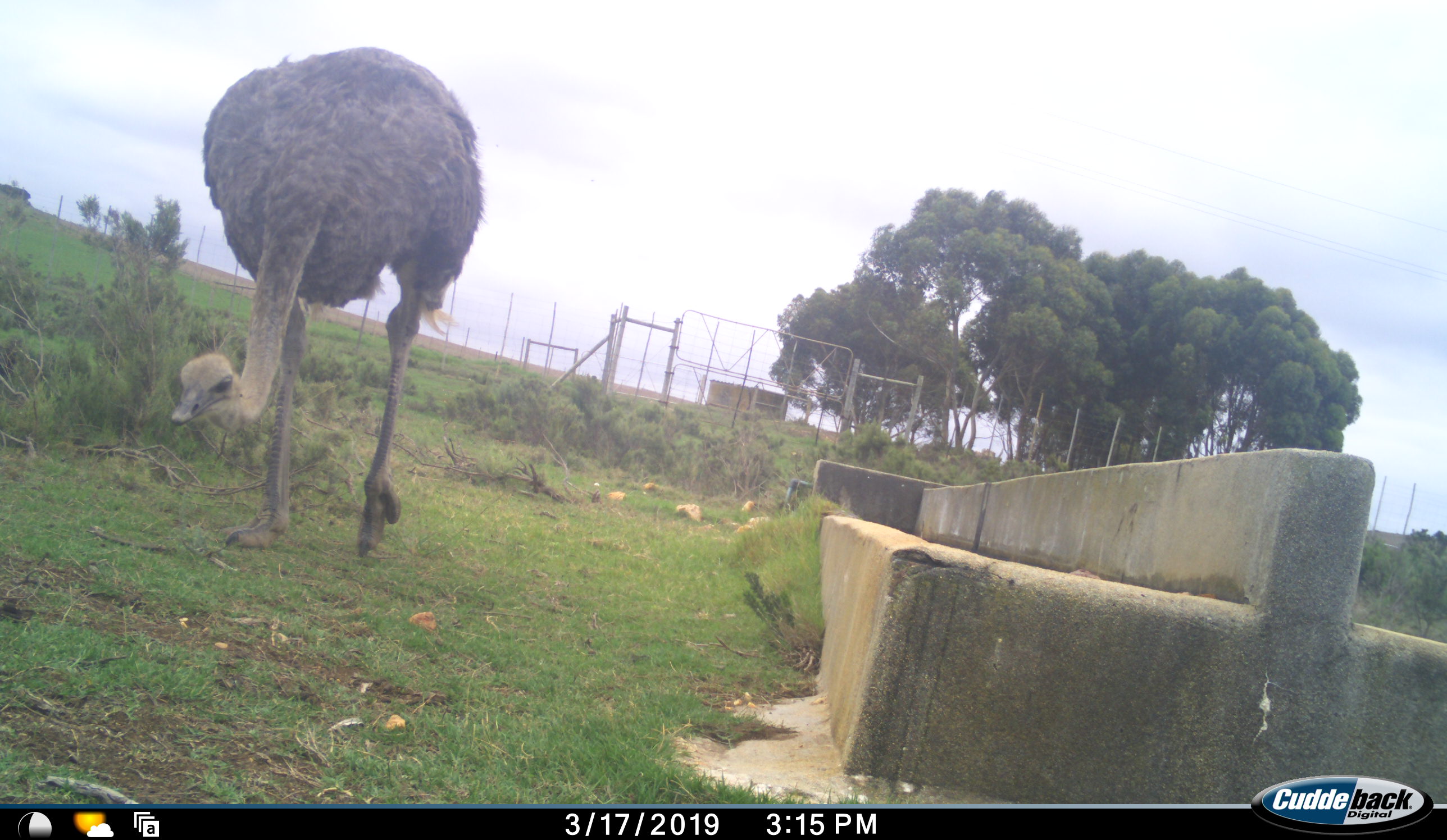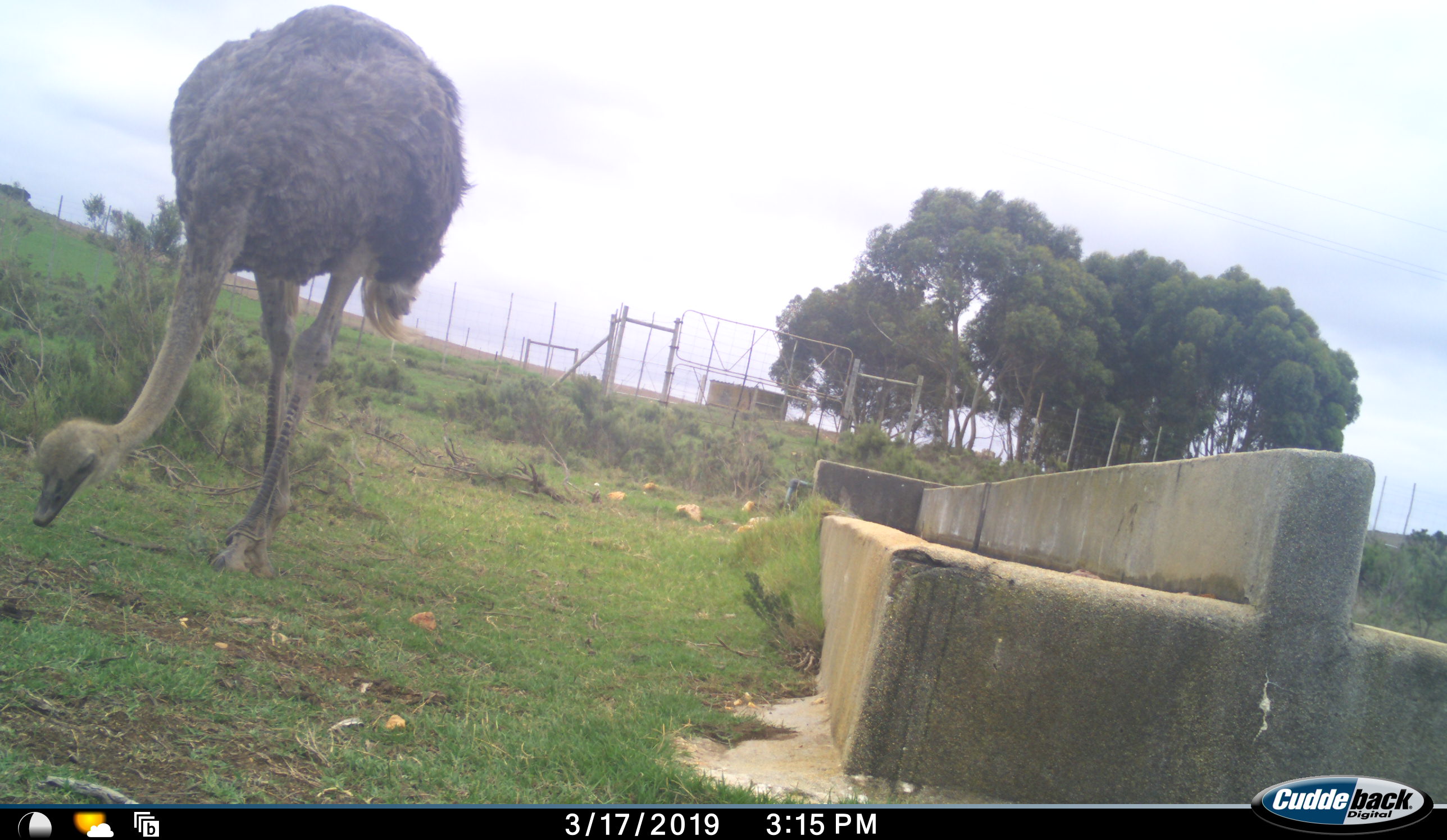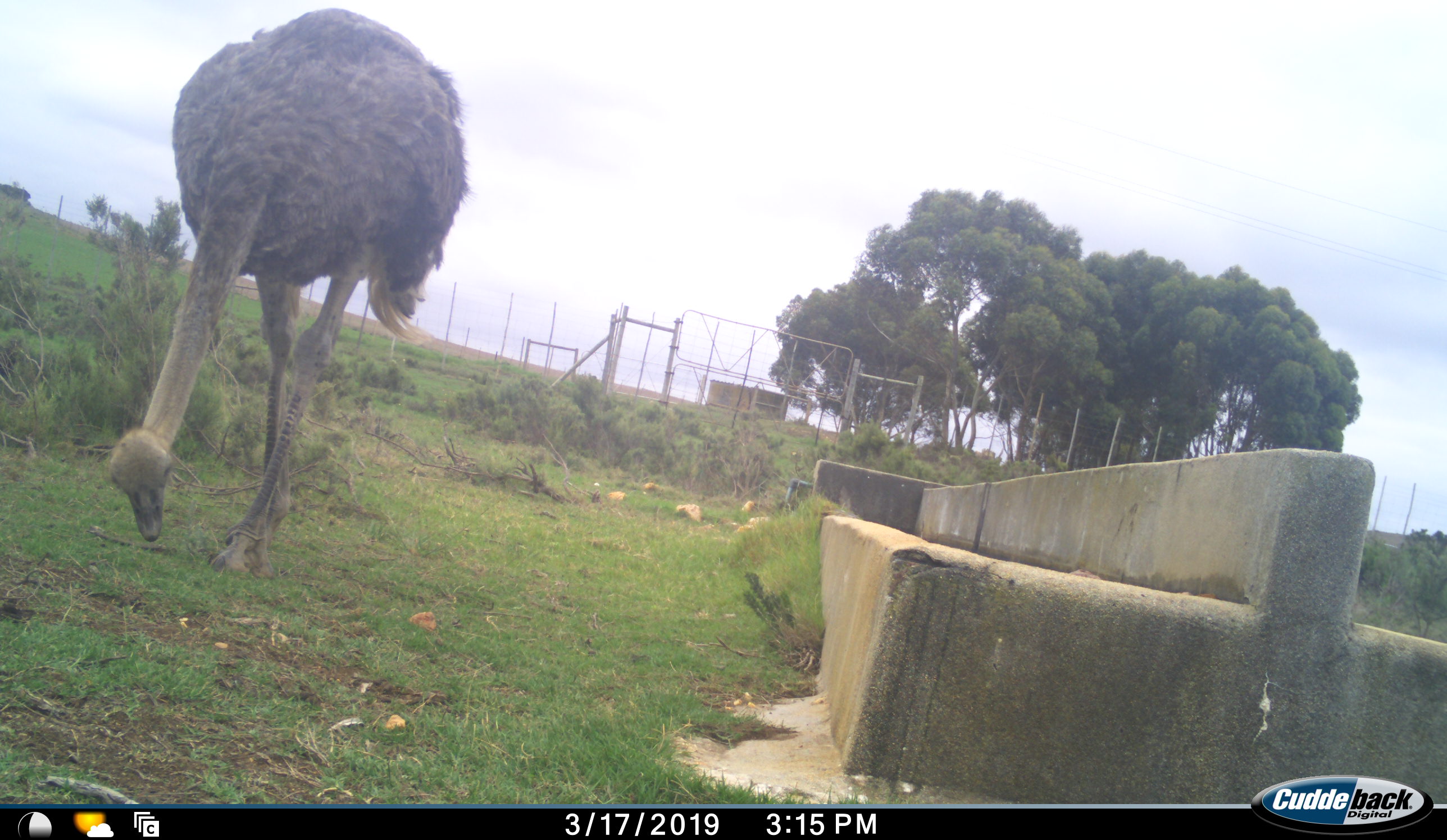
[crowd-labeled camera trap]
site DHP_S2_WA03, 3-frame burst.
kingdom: Animalia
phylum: Chordata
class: Aves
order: Struthioniformes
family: Struthionidae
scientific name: Struthionidae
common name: ostrich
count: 1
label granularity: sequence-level